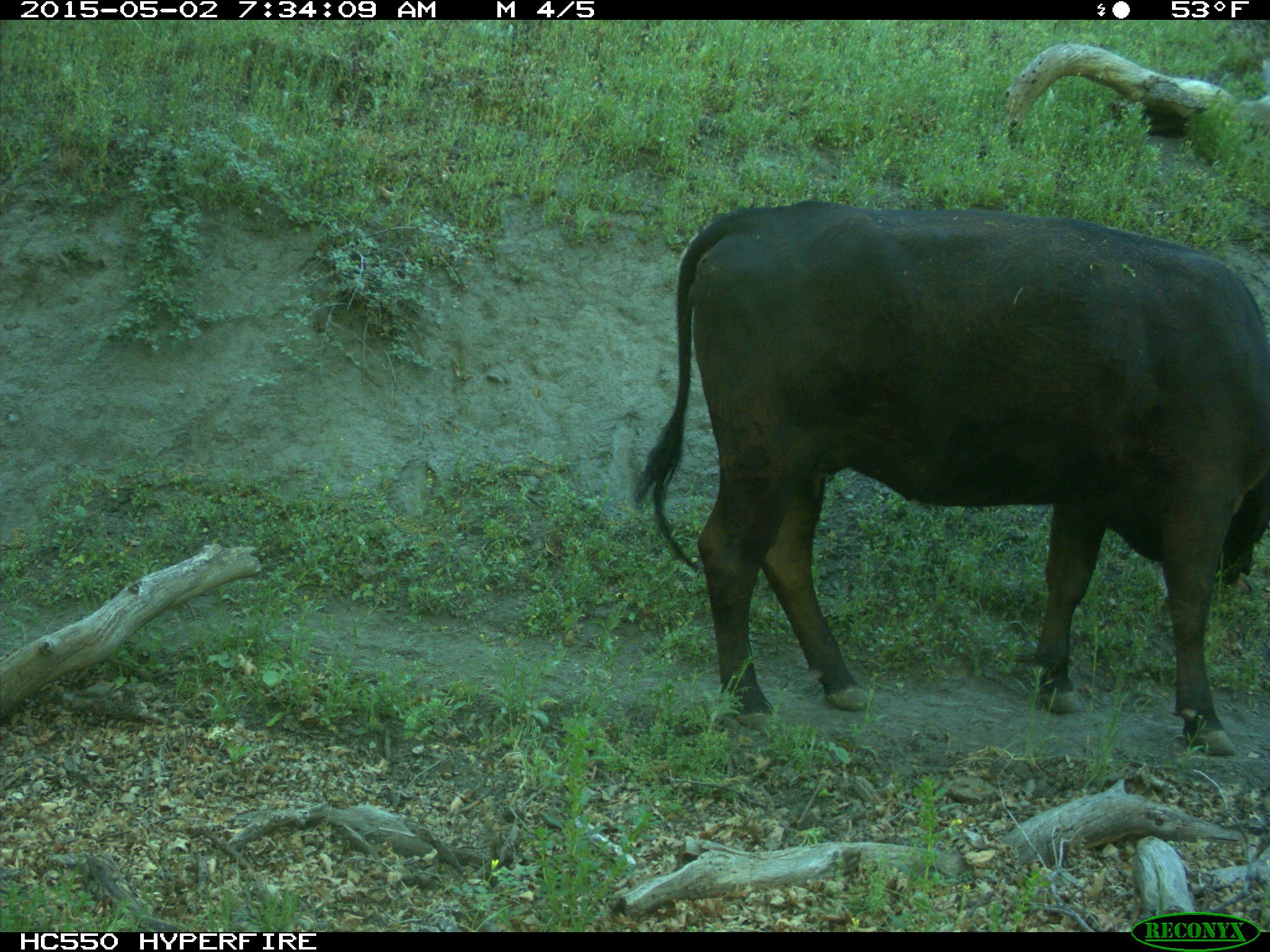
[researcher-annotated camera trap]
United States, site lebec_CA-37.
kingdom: Animalia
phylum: Chordata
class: Mammalia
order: Artiodactyla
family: Bovidae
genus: Bos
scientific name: Bos taurus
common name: domestic cow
Bos taurus (domestic cow).